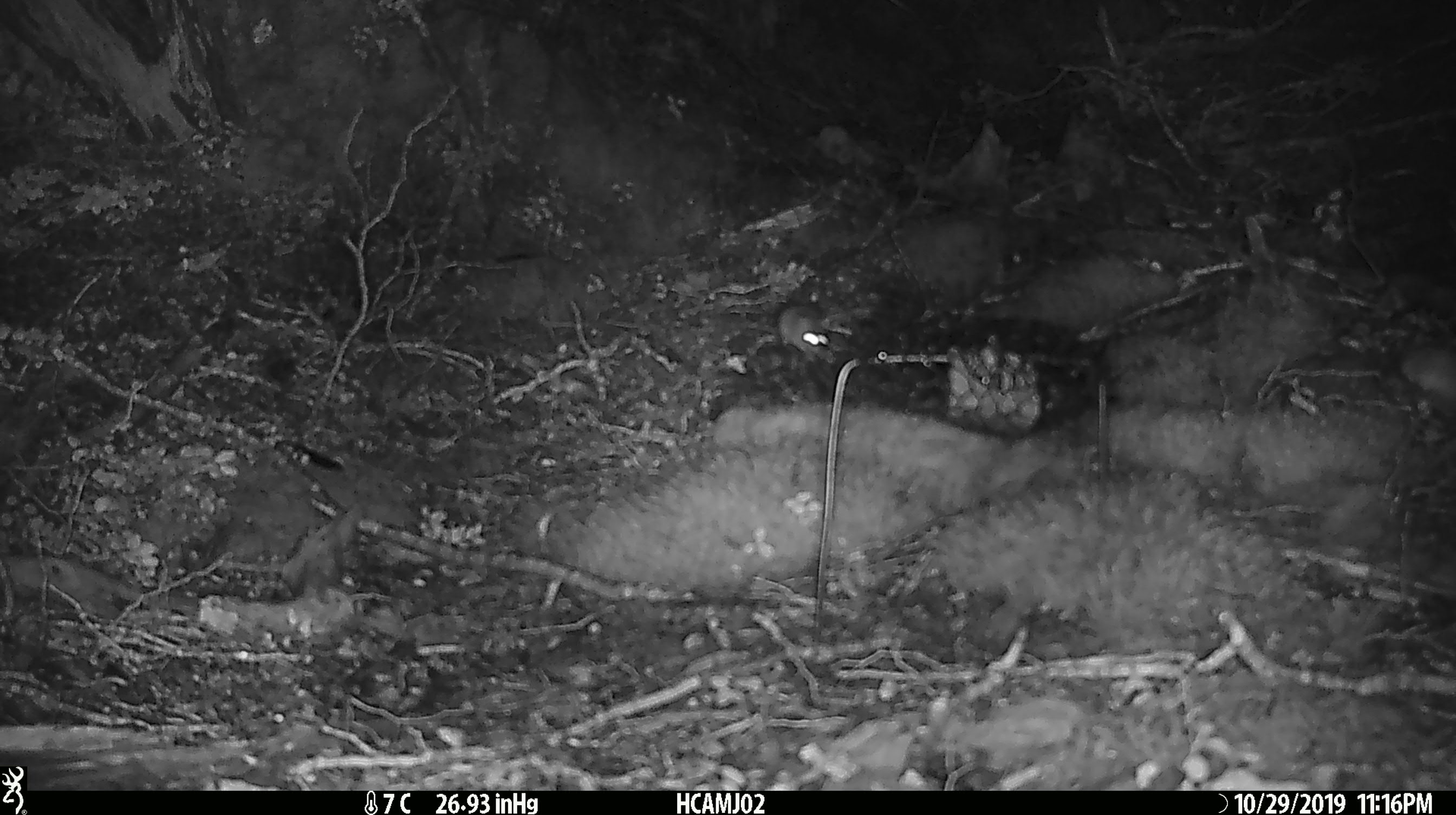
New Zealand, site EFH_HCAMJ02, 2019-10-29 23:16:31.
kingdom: Animalia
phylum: Chordata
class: Mammalia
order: Rodentia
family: Muridae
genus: Mus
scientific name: Mus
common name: mouse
Mouse (Mus).